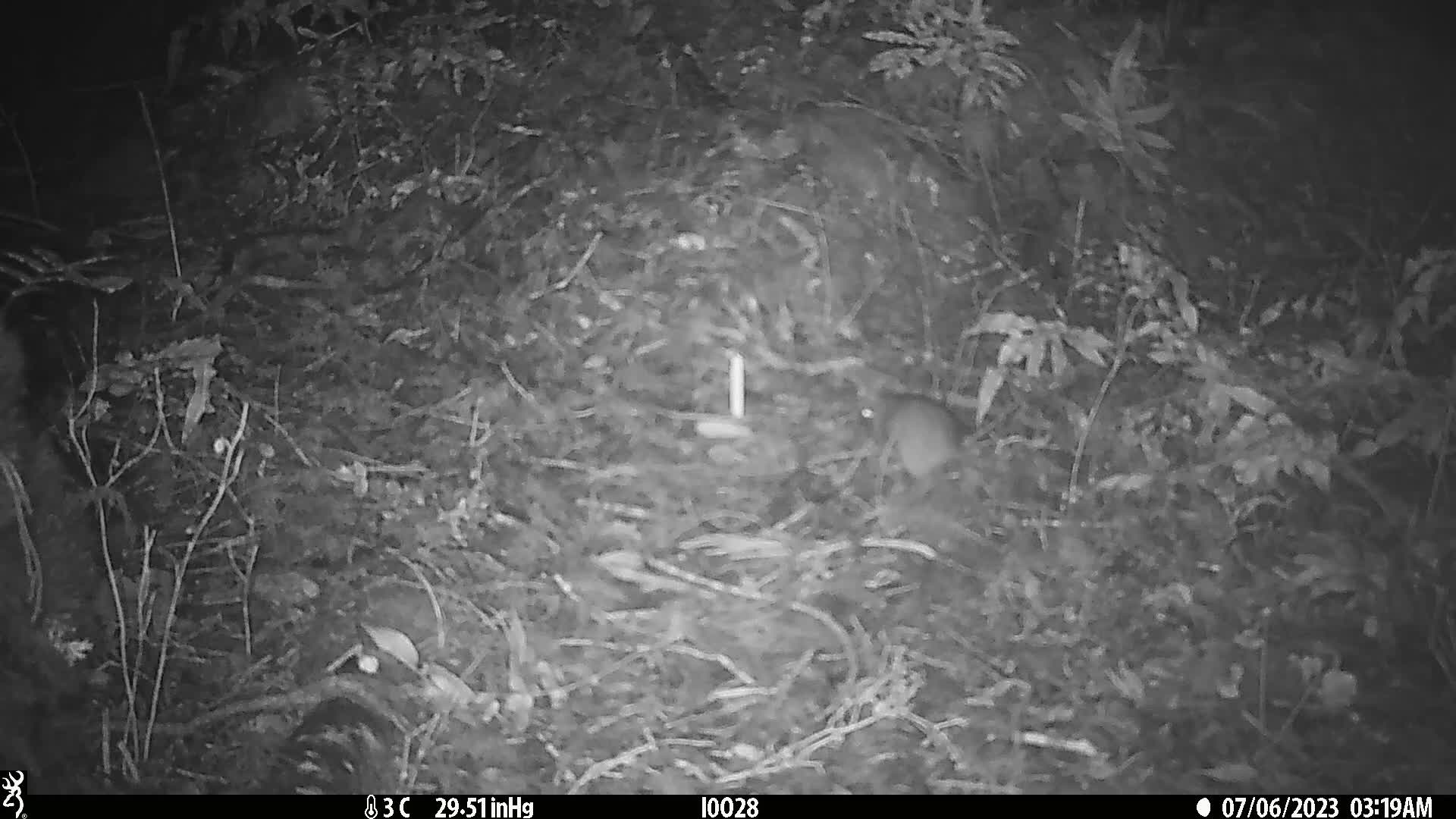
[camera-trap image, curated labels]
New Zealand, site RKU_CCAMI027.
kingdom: Animalia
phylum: Chordata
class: Mammalia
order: Rodentia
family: Muridae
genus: Rattus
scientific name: Rattus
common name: rat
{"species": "rat (Rattus)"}